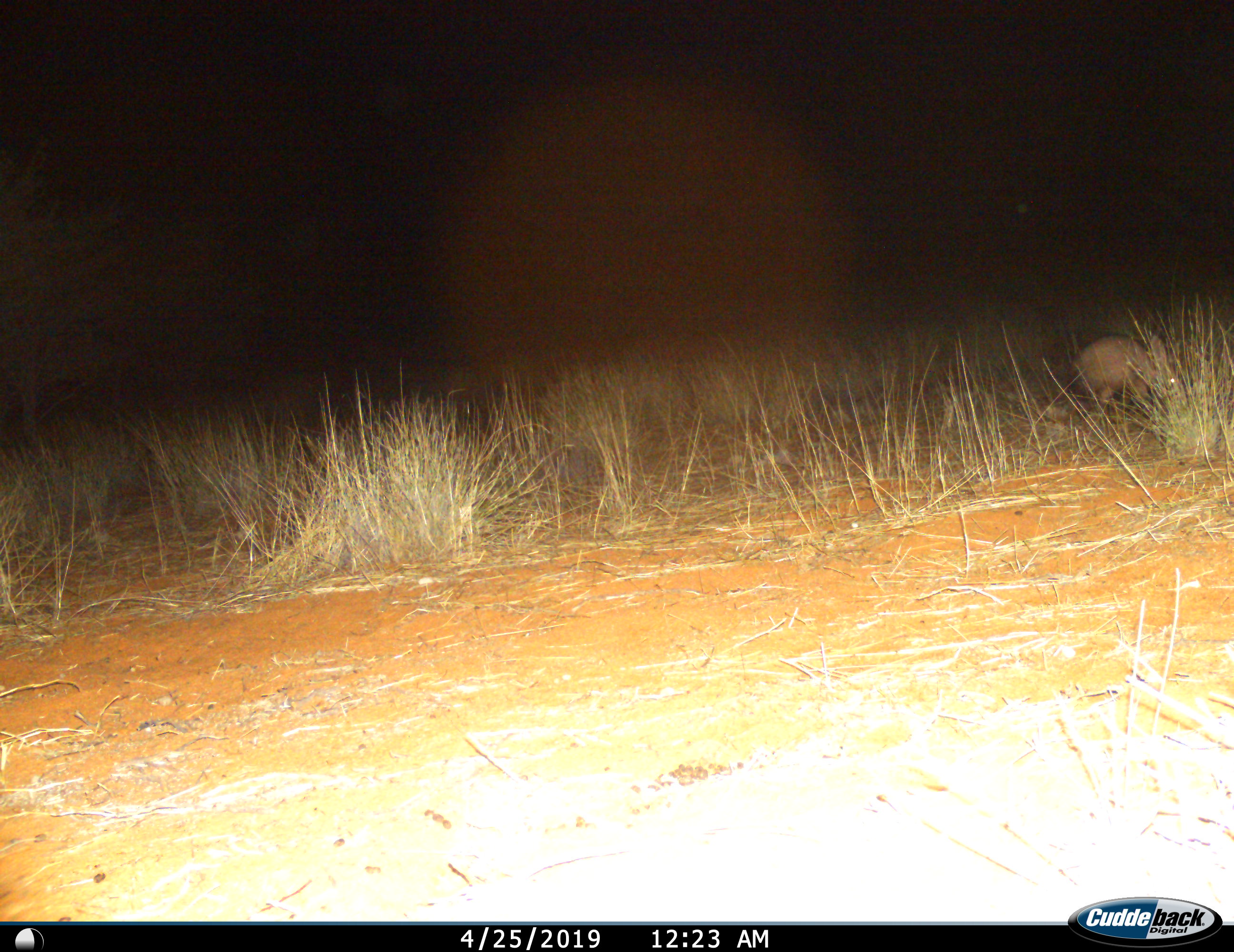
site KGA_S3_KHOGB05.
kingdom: Animalia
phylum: Chordata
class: Mammalia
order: Tubulidentata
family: Orycteropodidae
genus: Orycteropus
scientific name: Orycteropus afer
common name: aardvark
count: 1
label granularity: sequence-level